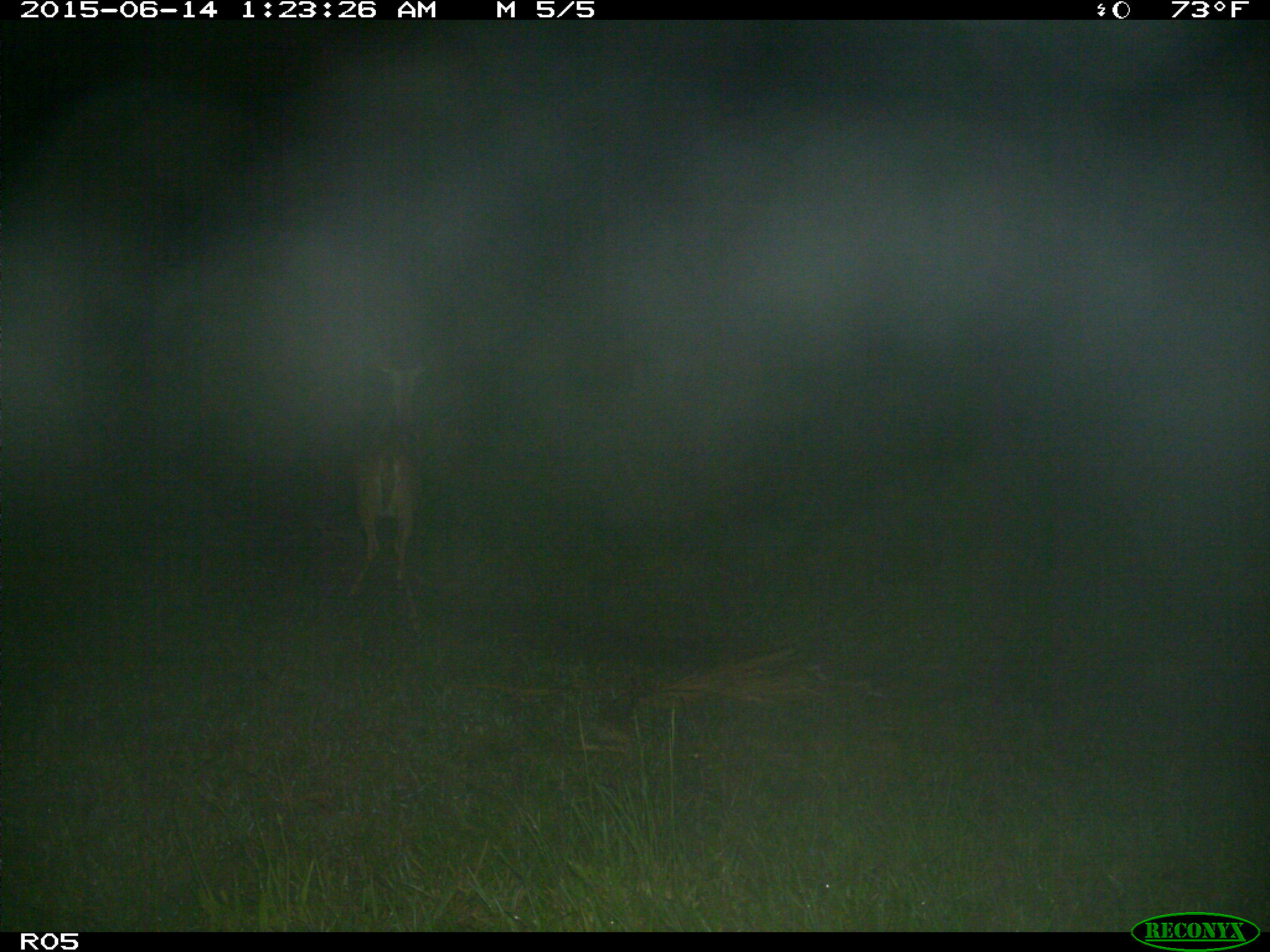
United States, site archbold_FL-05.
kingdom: Animalia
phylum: Chordata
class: Mammalia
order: Artiodactyla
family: Cervidae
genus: Odocoileus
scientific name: Odocoileus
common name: deer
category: unidentified deer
Unidentified deer (deer) (Odocoileus).